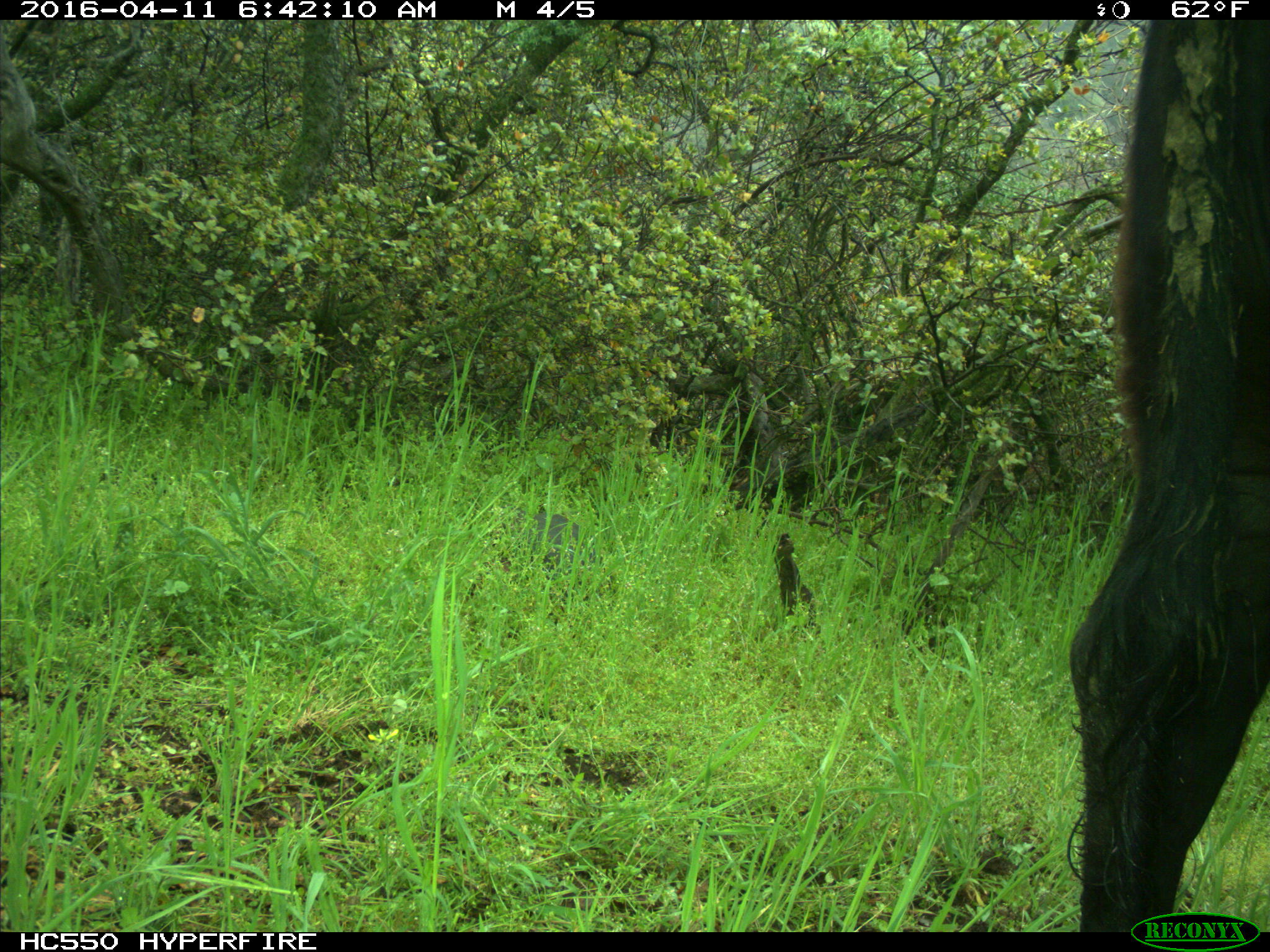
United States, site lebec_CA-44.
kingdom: Animalia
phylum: Chordata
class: Mammalia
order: Artiodactyla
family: Bovidae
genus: Bos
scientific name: Bos taurus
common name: domestic cow